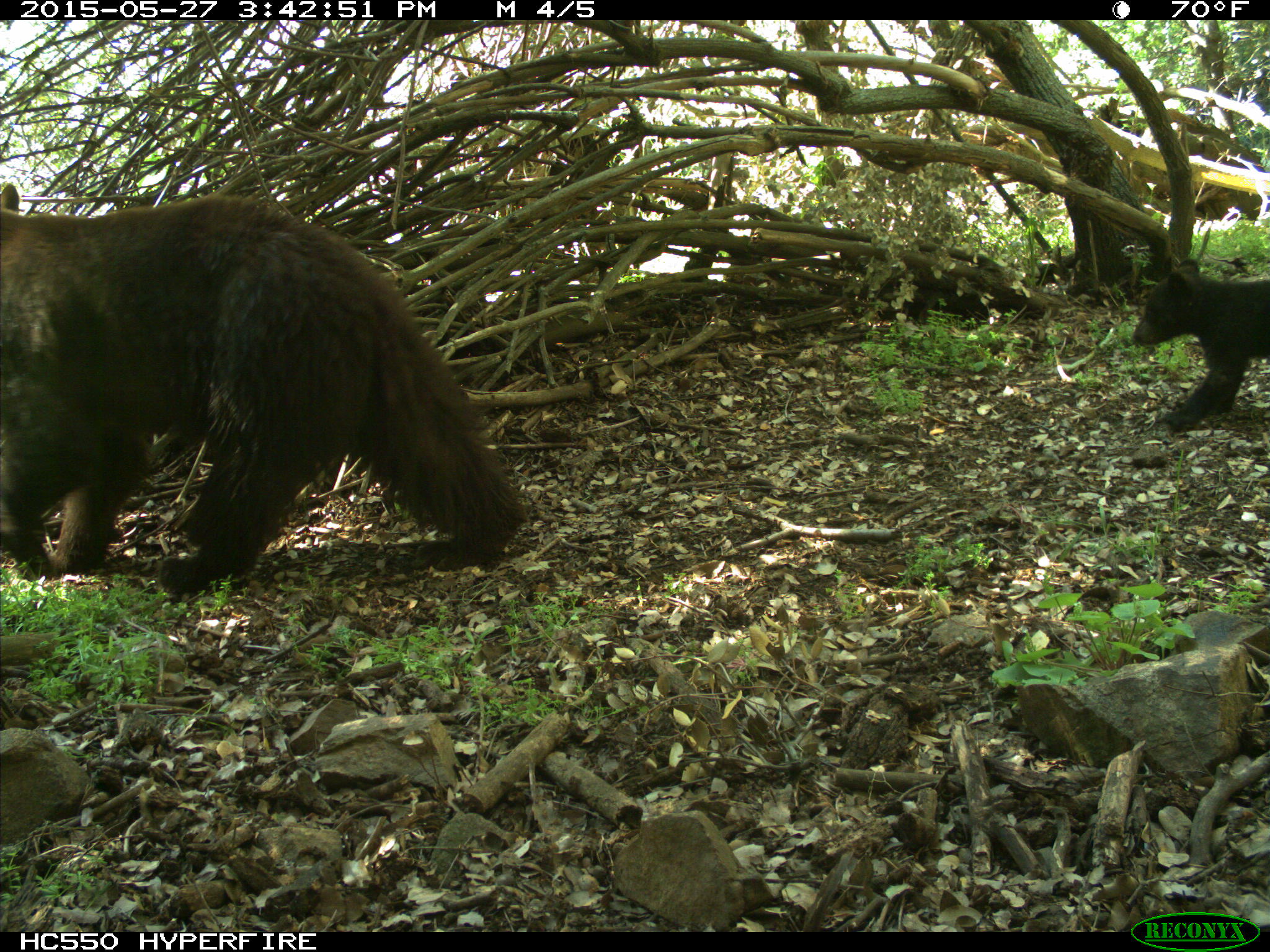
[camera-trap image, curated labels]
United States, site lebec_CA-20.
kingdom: Animalia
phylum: Chordata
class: Mammalia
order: Carnivora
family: Ursidae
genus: Ursus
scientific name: Ursus americanus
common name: american black bear